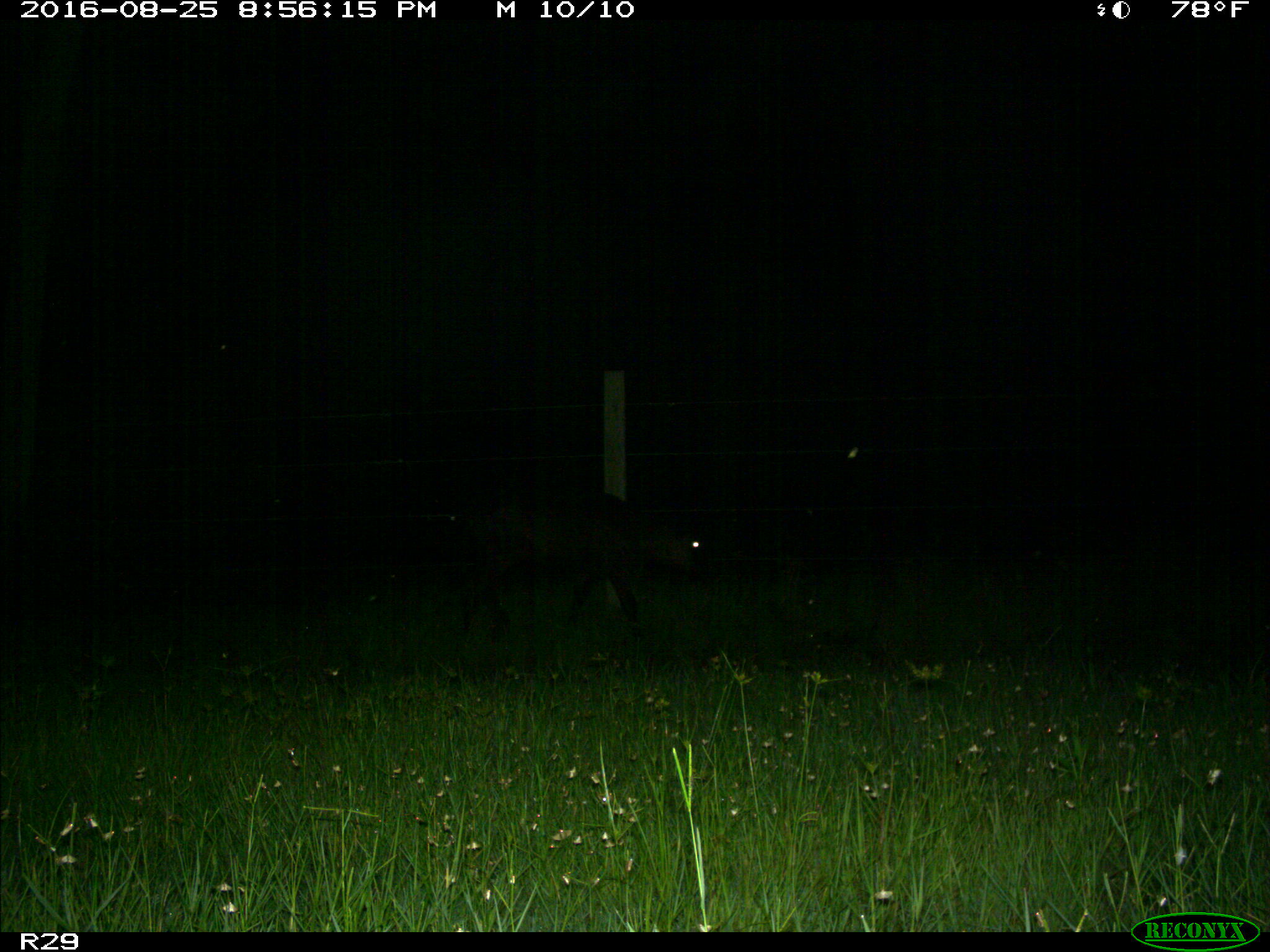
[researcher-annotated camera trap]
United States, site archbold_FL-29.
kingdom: Animalia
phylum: Chordata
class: Mammalia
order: Artiodactyla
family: Bovidae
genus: Bos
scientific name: Bos taurus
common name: domestic cow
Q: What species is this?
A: Bos taurus (domestic cow).